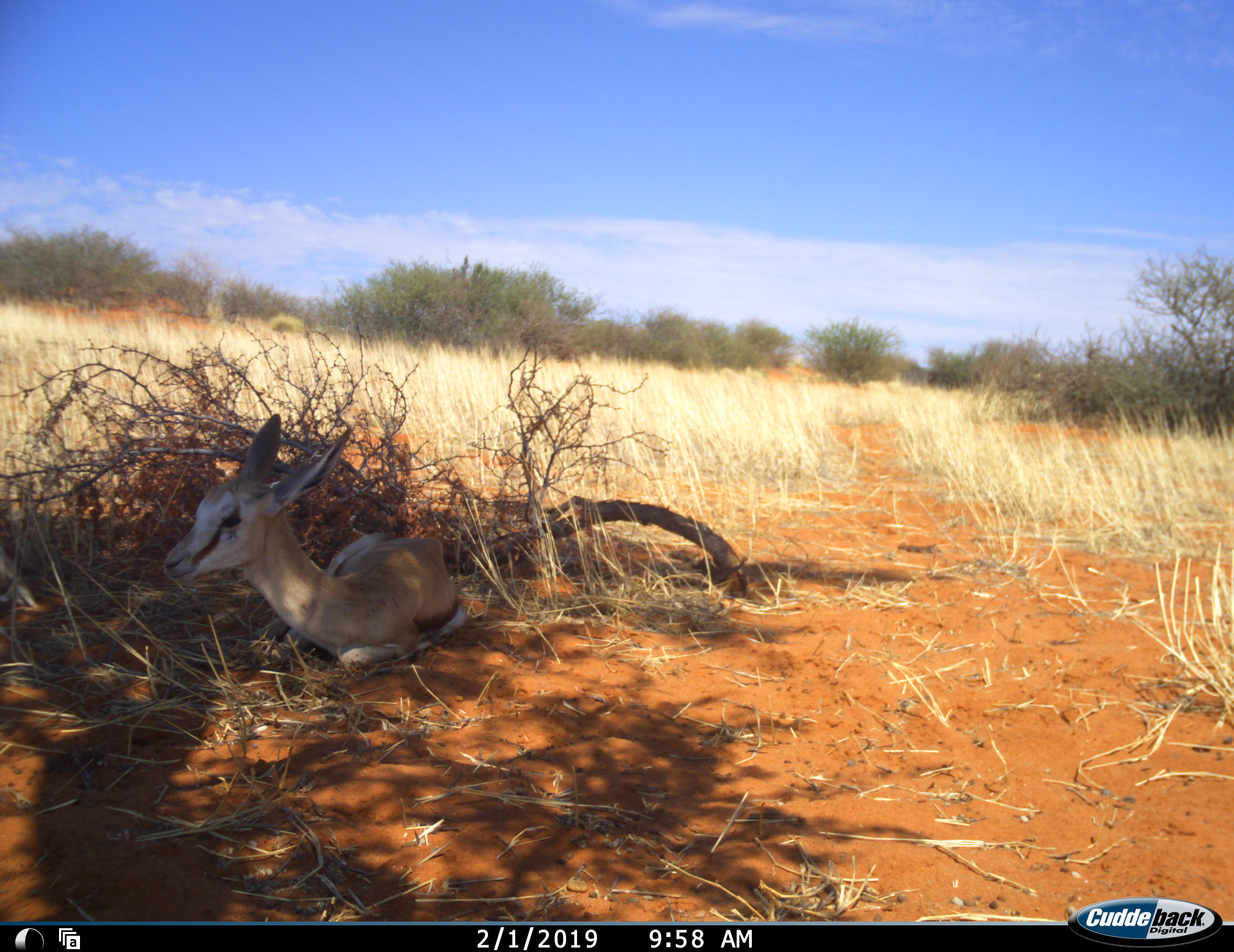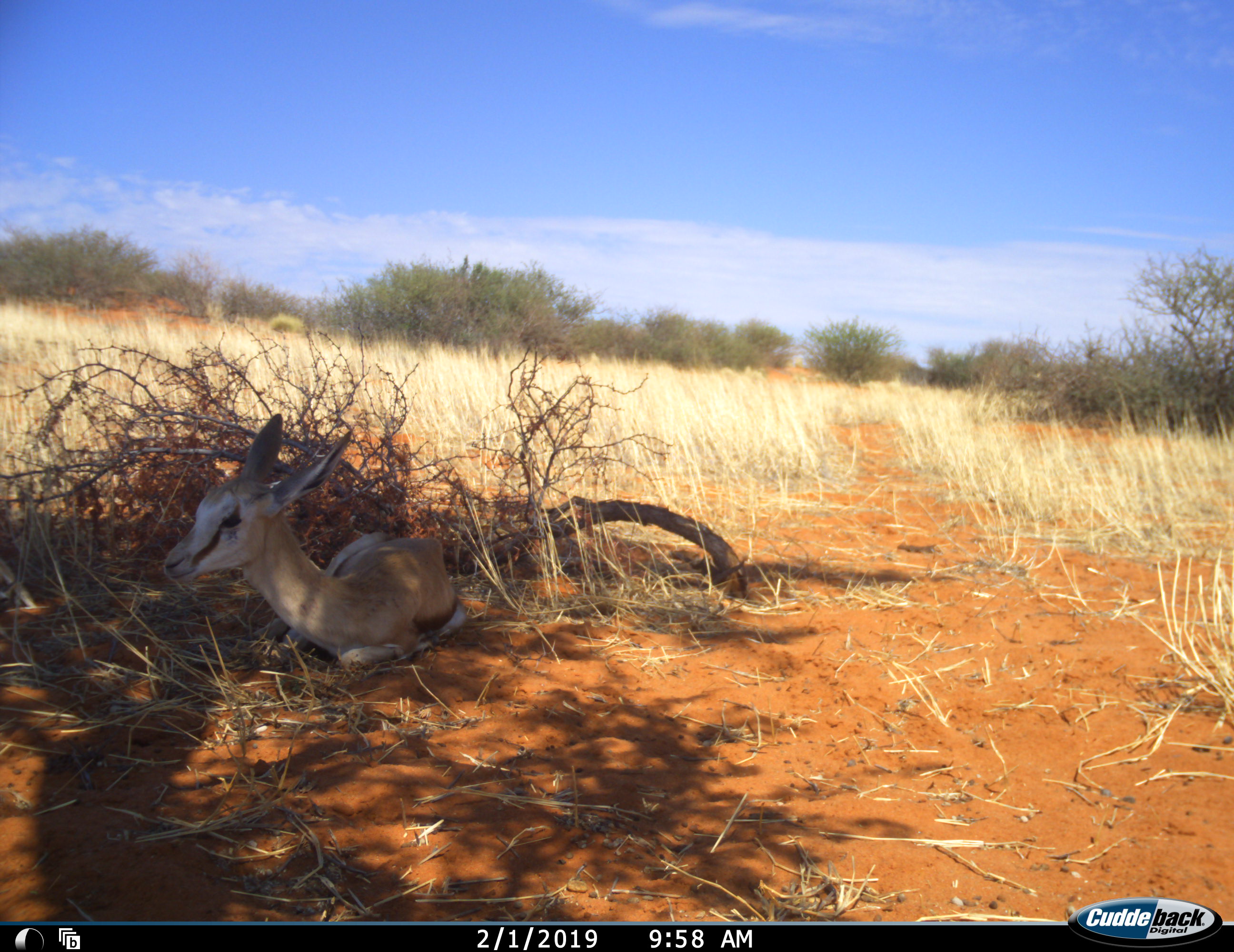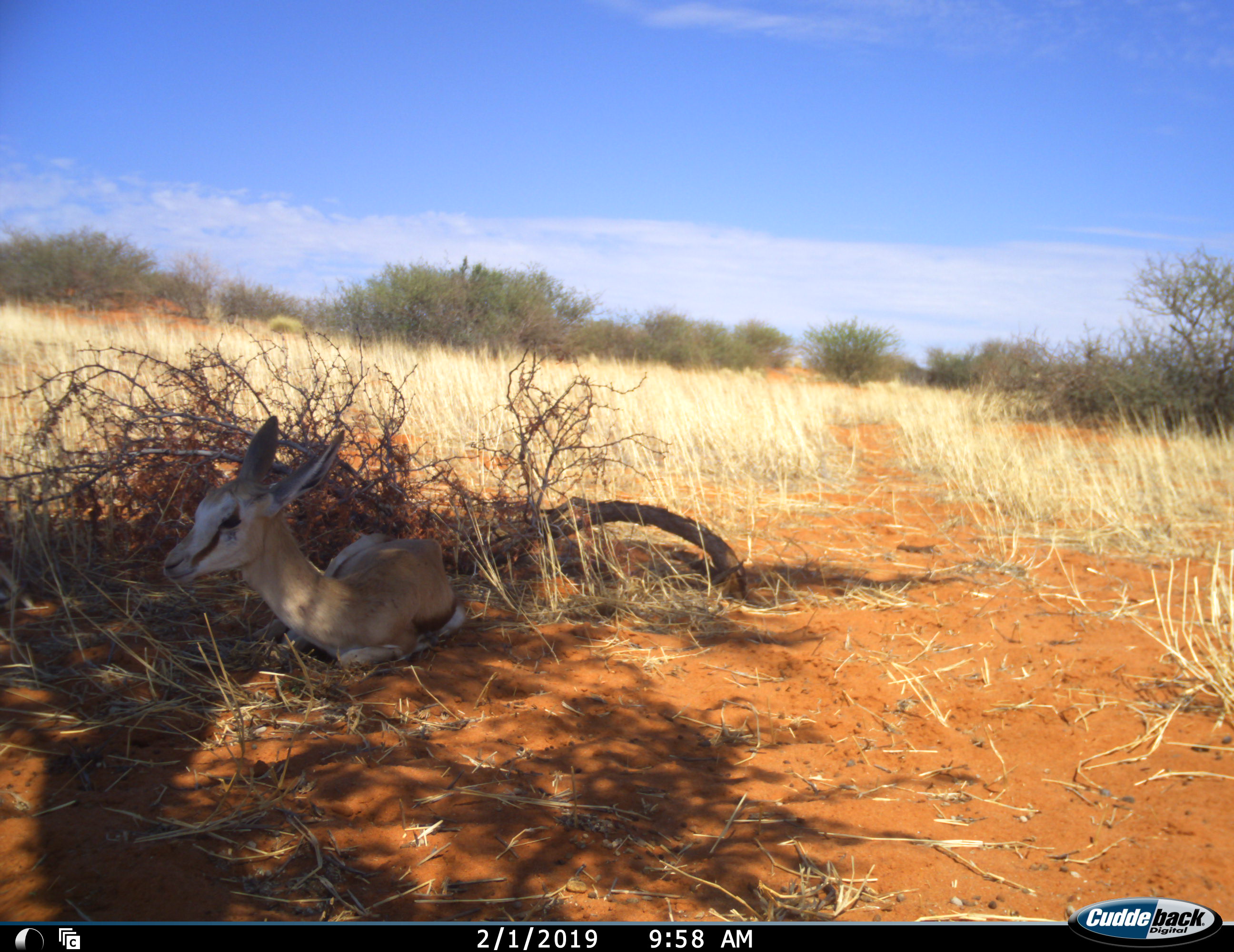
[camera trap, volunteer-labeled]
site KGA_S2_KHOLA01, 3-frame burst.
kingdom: Animalia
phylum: Chordata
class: Mammalia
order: Artiodactyla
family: Bovidae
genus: Antidorcas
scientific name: Antidorcas marsupialis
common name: springbok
Springbok (Antidorcas marsupialis), count 1. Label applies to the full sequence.